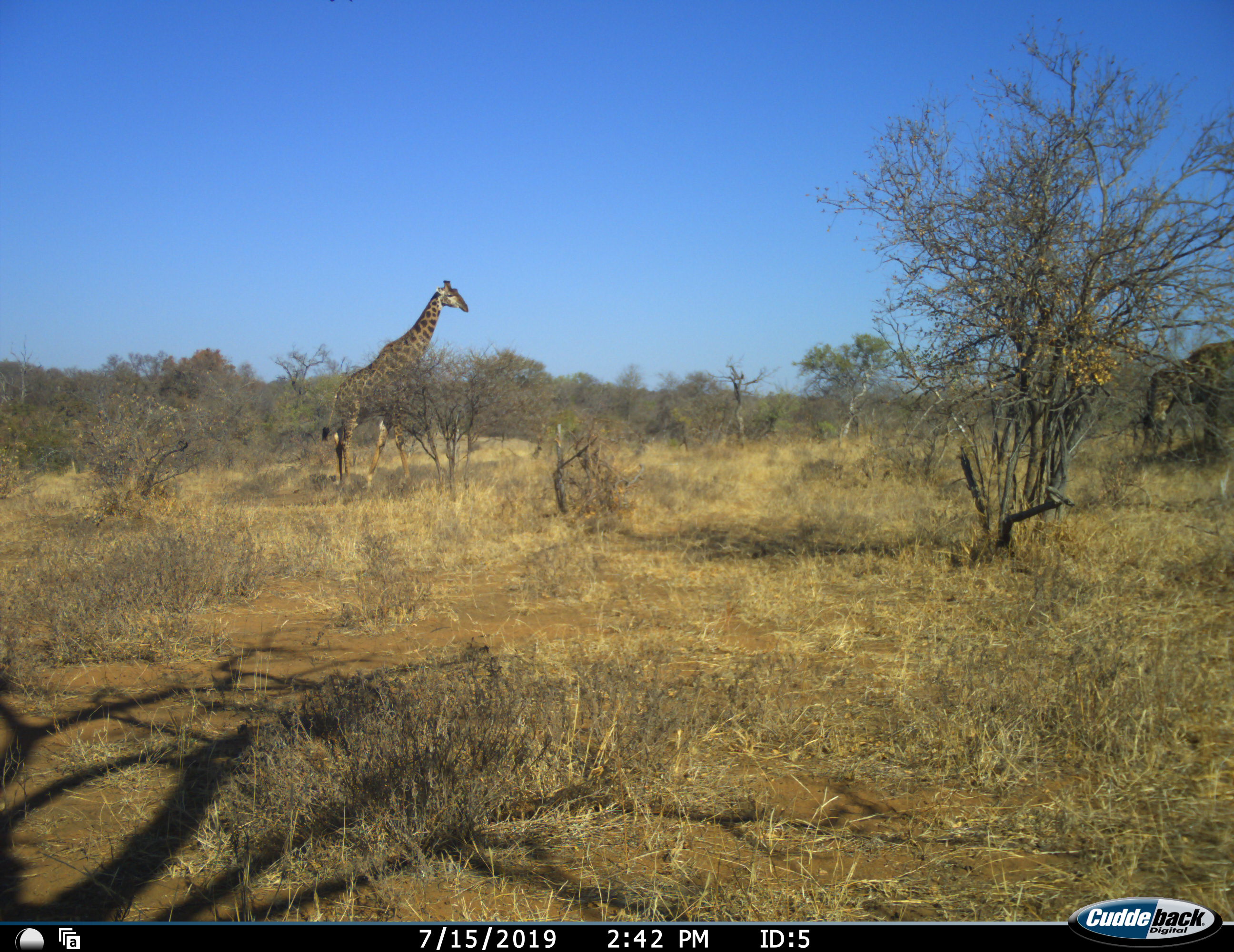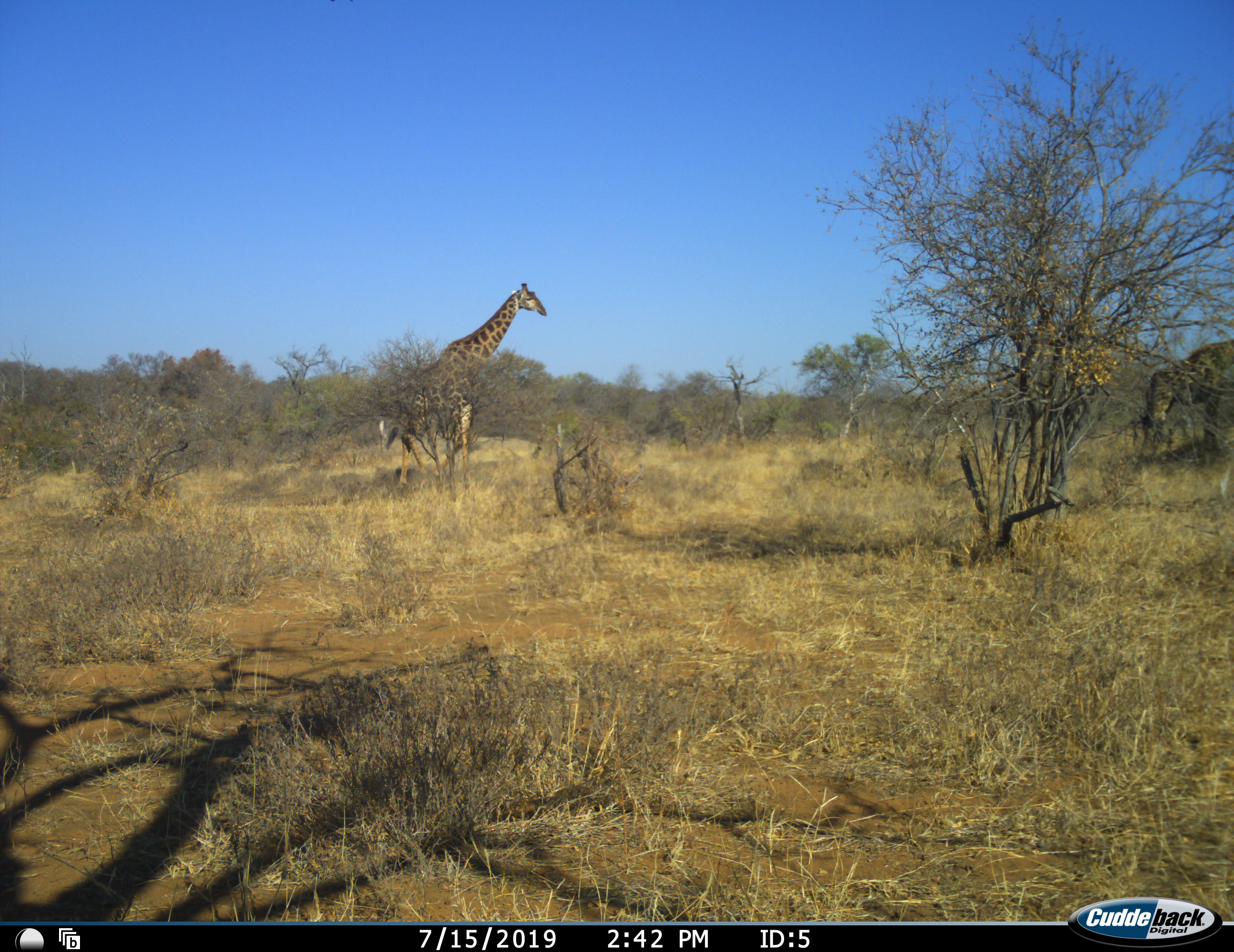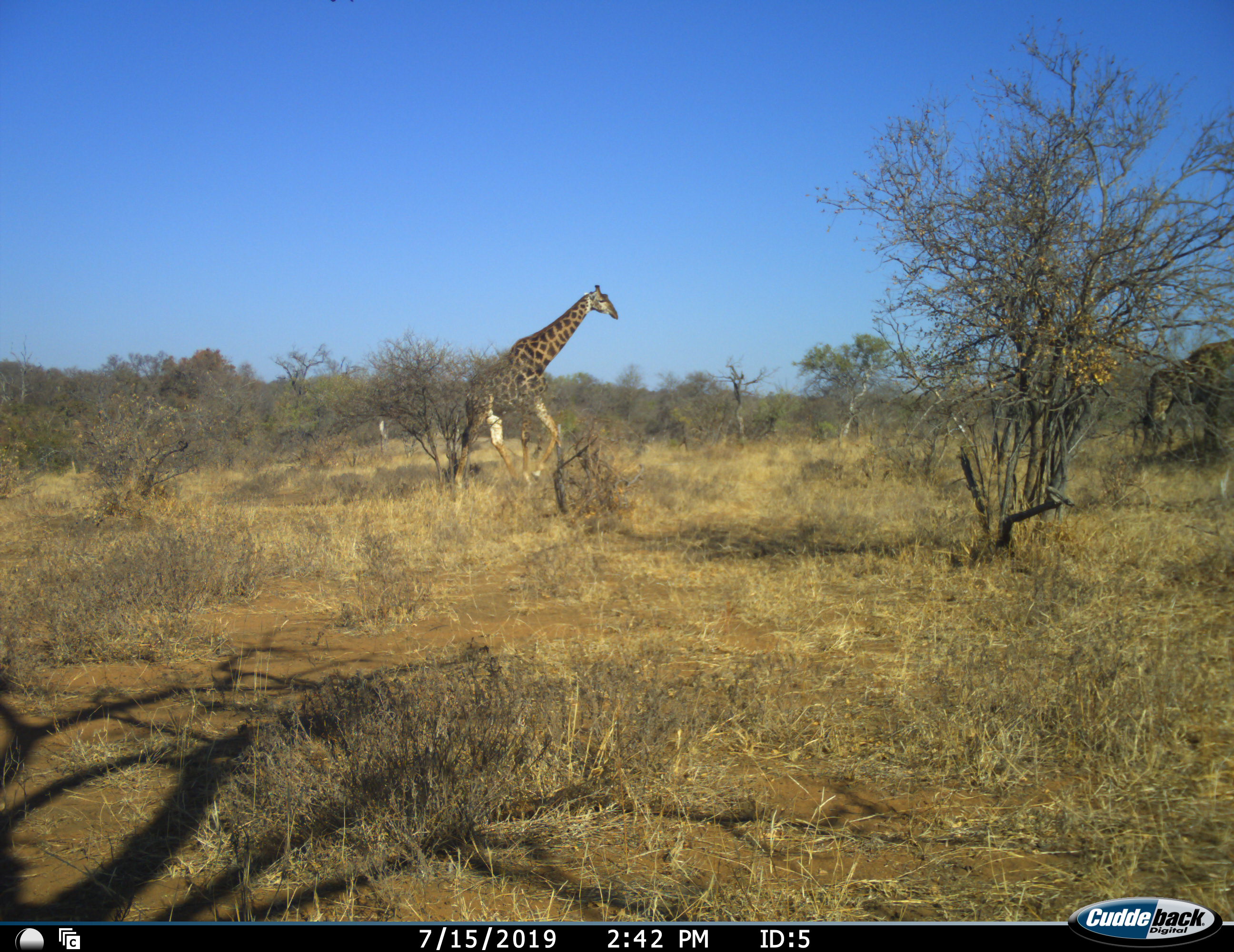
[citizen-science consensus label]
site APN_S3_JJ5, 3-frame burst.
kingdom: Animalia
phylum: Chordata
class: Mammalia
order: Artiodactyla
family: Giraffidae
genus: Giraffa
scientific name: Giraffa camelopardalis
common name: giraffe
Giraffe (Giraffa camelopardalis), count 2. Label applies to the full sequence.